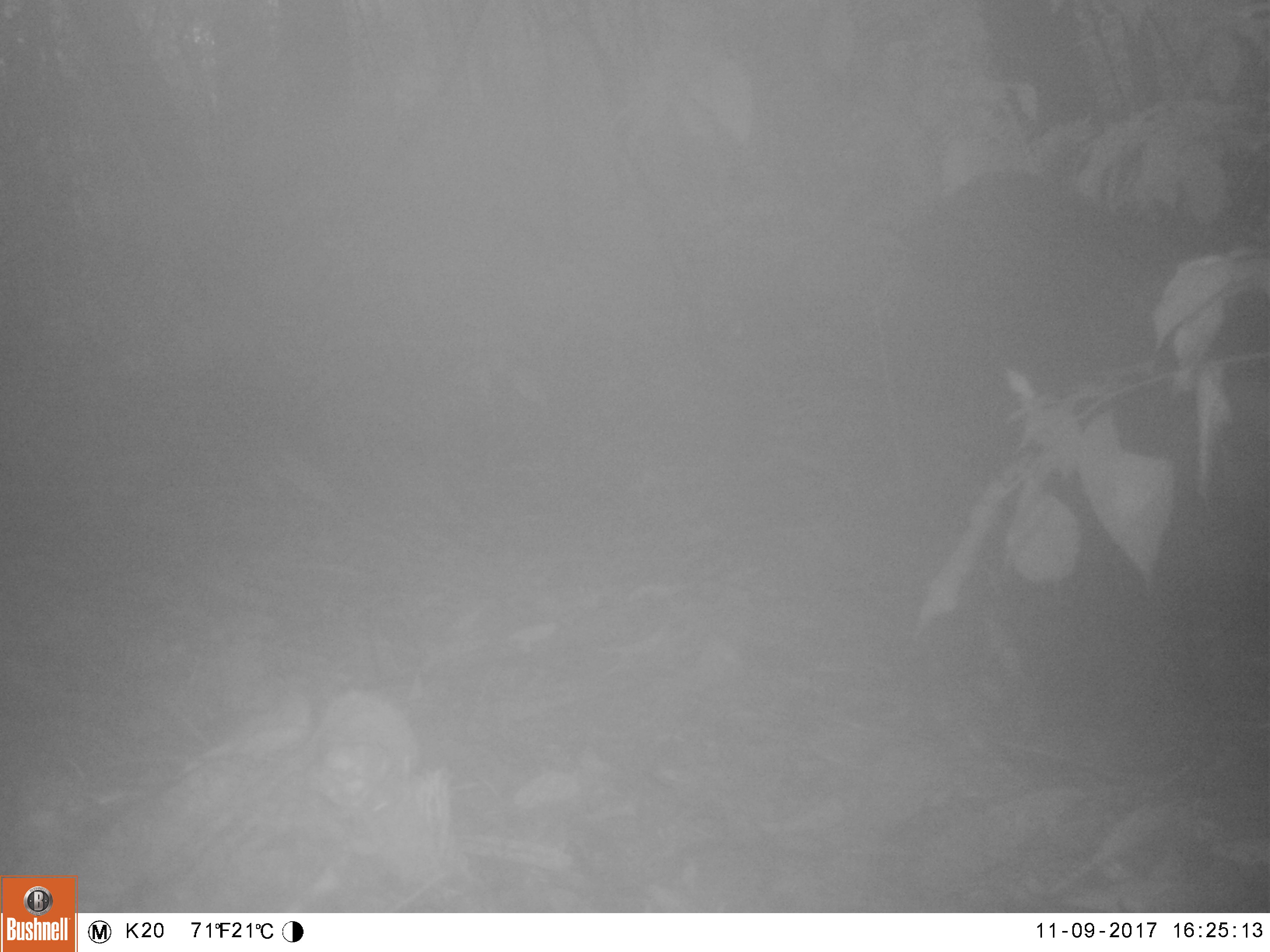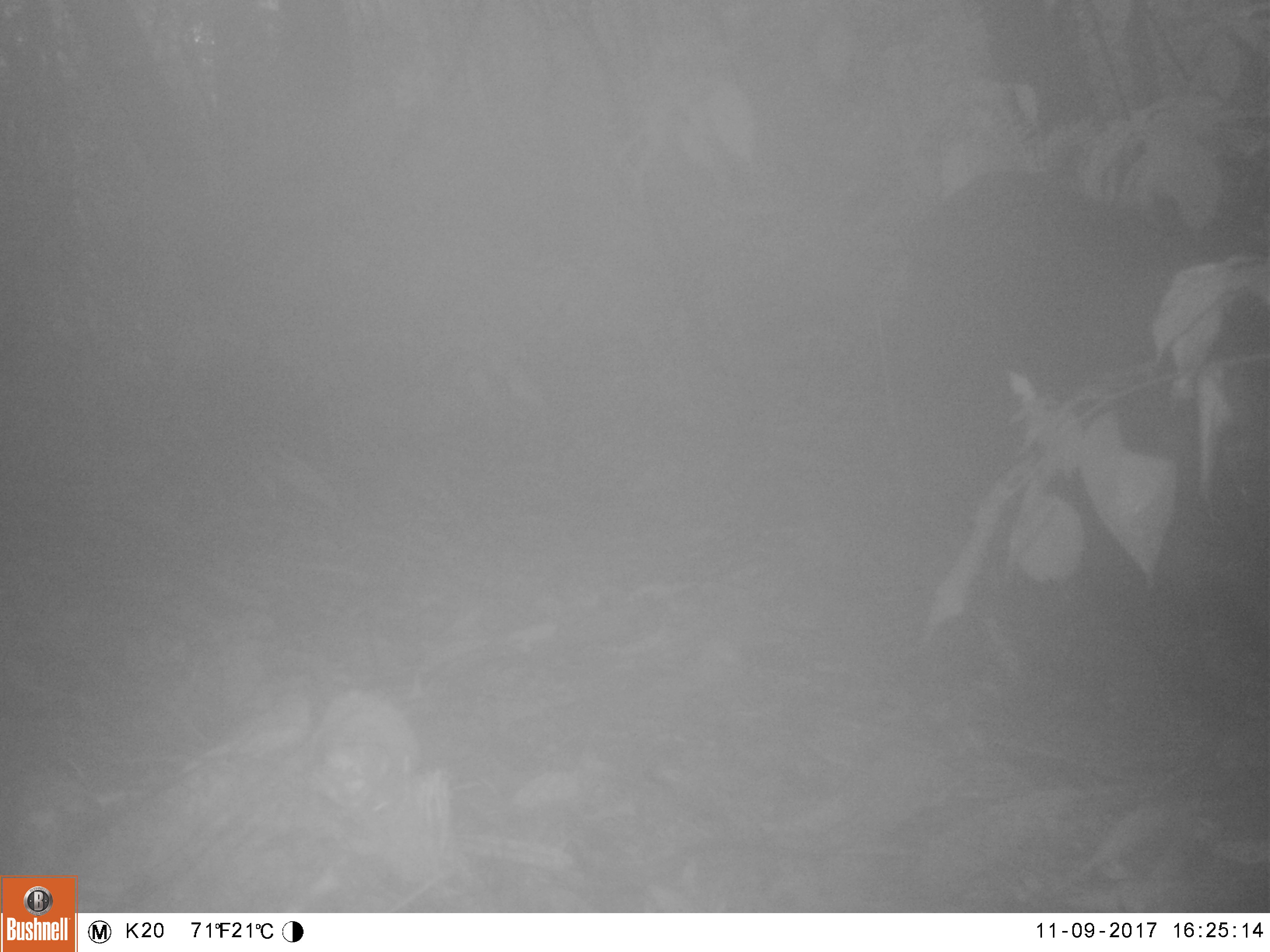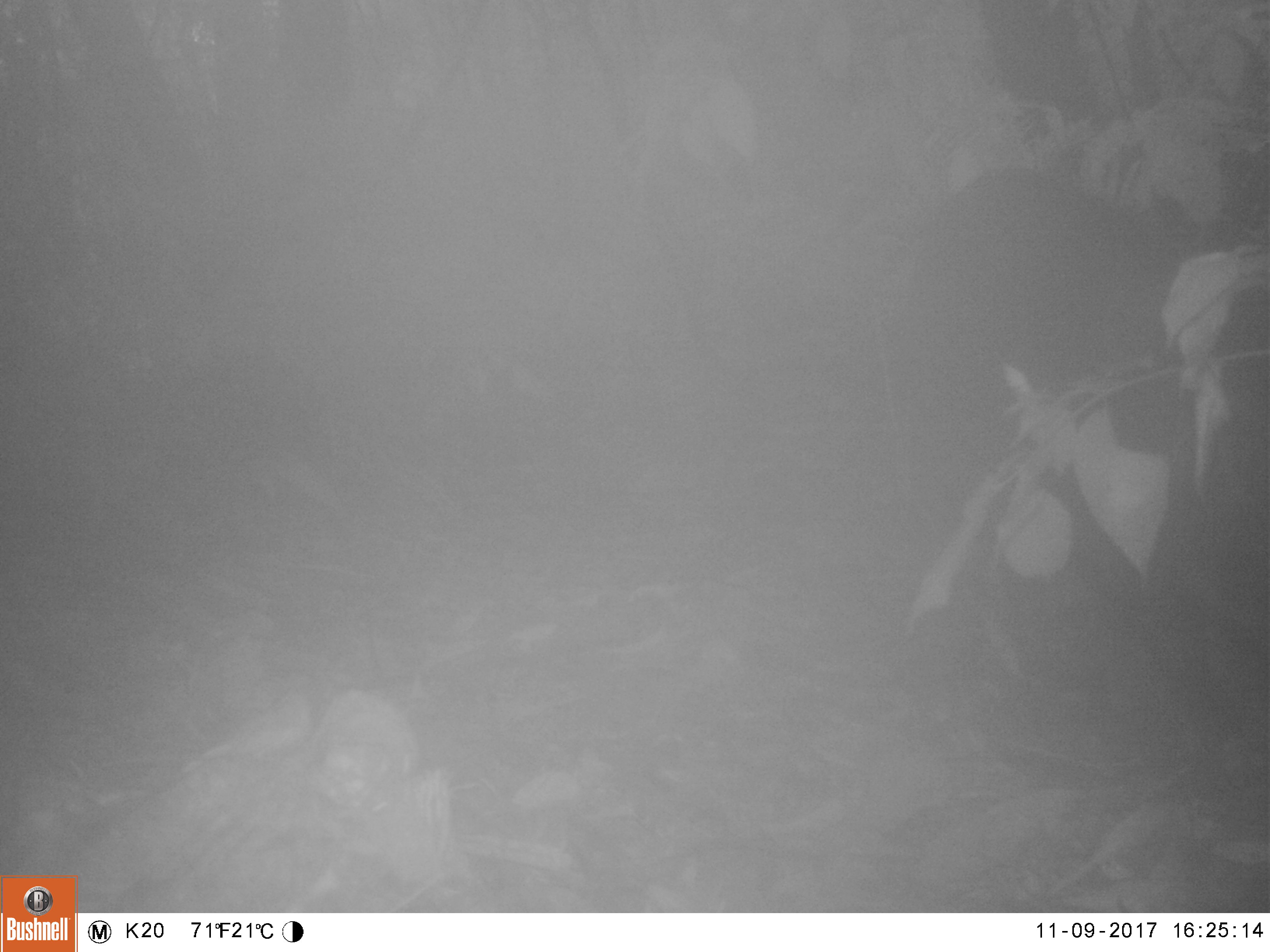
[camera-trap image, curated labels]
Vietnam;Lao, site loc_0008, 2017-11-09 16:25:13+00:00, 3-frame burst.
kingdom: Animalia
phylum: Chordata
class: Mammalia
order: Artiodactyla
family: Suidae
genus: Sus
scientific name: Sus scrofa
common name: eurasian wild pig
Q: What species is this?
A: Eurasian wild pig (Sus scrofa).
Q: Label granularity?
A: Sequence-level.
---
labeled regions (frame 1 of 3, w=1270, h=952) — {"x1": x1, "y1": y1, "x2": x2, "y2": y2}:
eurasian wild pig: {"x1": 842, "y1": 153, "x2": 1264, "y2": 791}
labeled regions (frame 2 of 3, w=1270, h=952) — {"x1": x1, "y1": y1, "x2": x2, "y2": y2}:
eurasian wild pig: {"x1": 842, "y1": 153, "x2": 1264, "y2": 791}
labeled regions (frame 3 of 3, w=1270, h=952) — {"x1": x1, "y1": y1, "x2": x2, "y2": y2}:
eurasian wild pig: {"x1": 867, "y1": 159, "x2": 1268, "y2": 760}